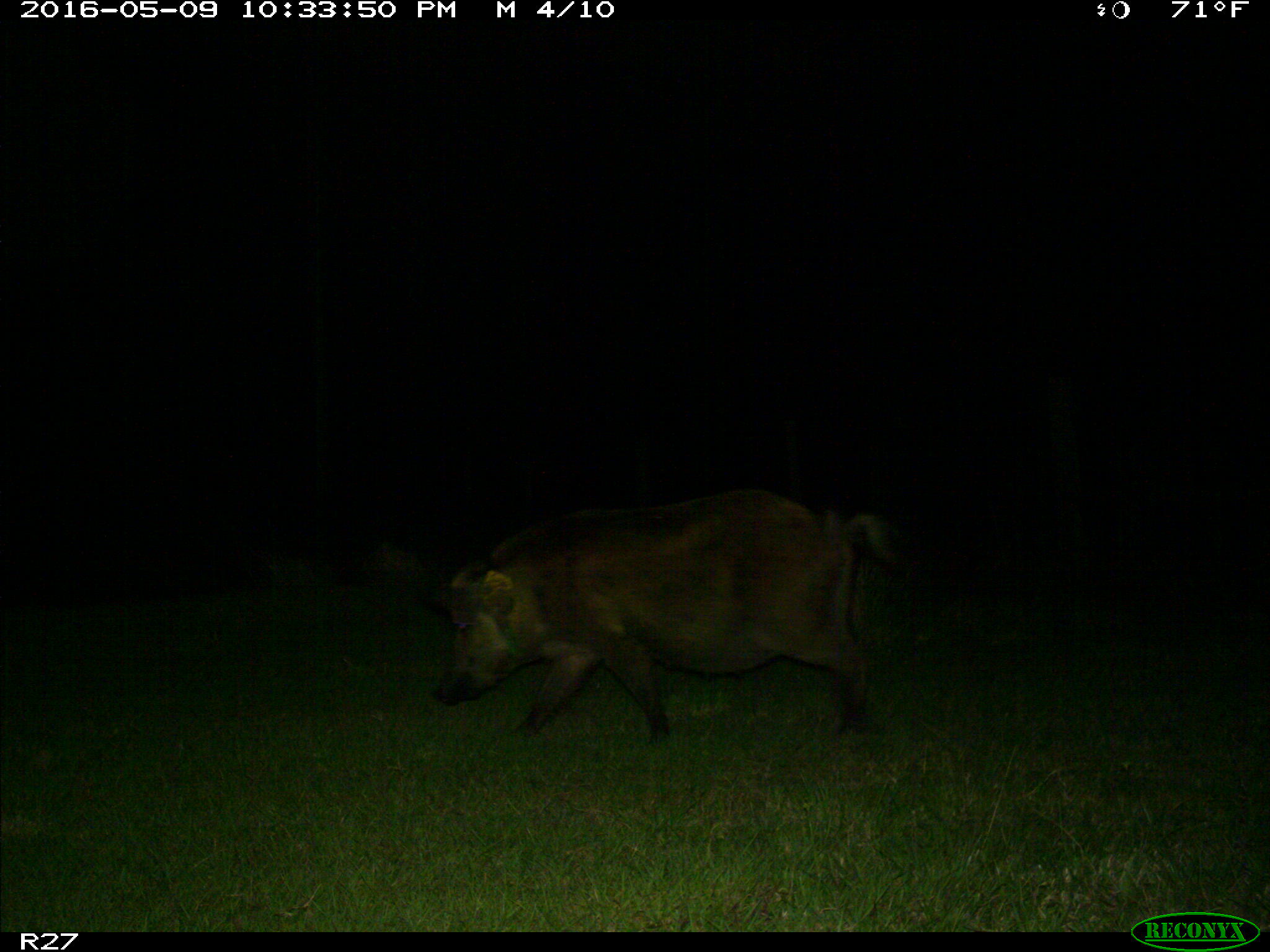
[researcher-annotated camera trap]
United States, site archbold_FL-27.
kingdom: Animalia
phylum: Chordata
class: Mammalia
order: Artiodactyla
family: Suidae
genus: Sus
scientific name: Sus scrofa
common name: wild boar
Sus scrofa (wild boar).